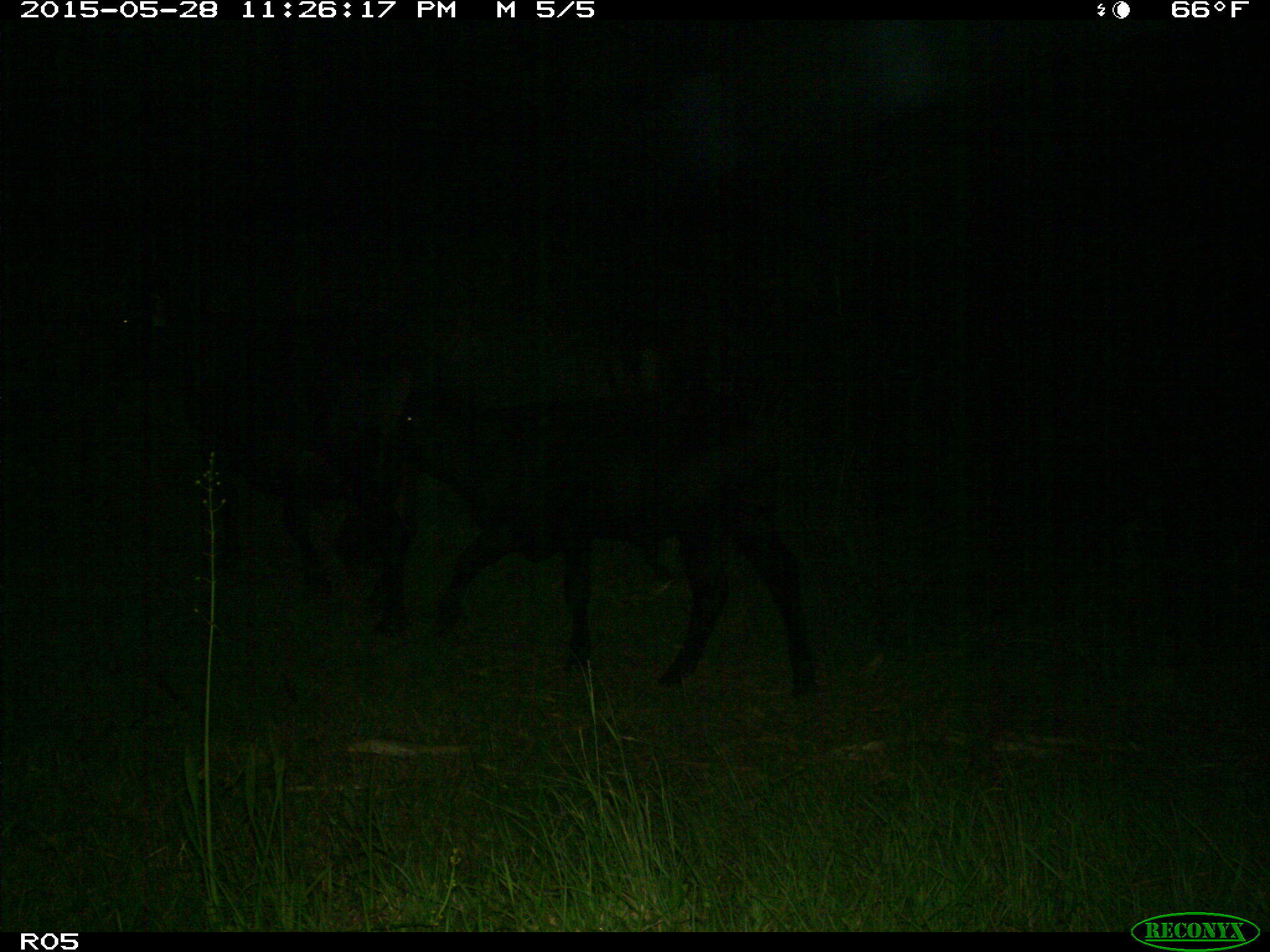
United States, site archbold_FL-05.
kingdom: Animalia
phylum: Chordata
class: Mammalia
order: Artiodactyla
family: Bovidae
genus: Bos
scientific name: Bos taurus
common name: domestic cow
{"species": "Bos taurus (domestic cow)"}